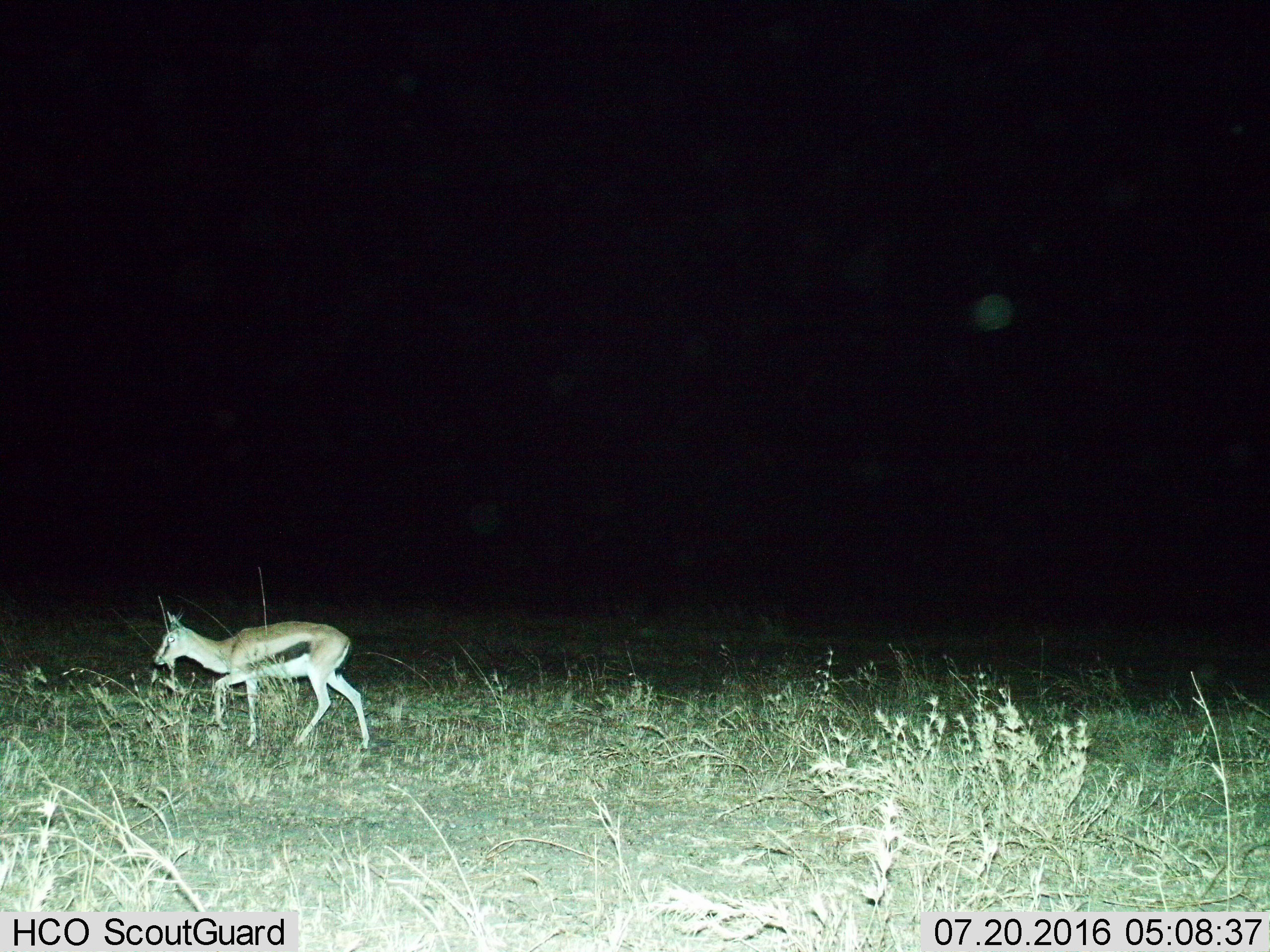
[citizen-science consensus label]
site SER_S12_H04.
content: unidentified animal